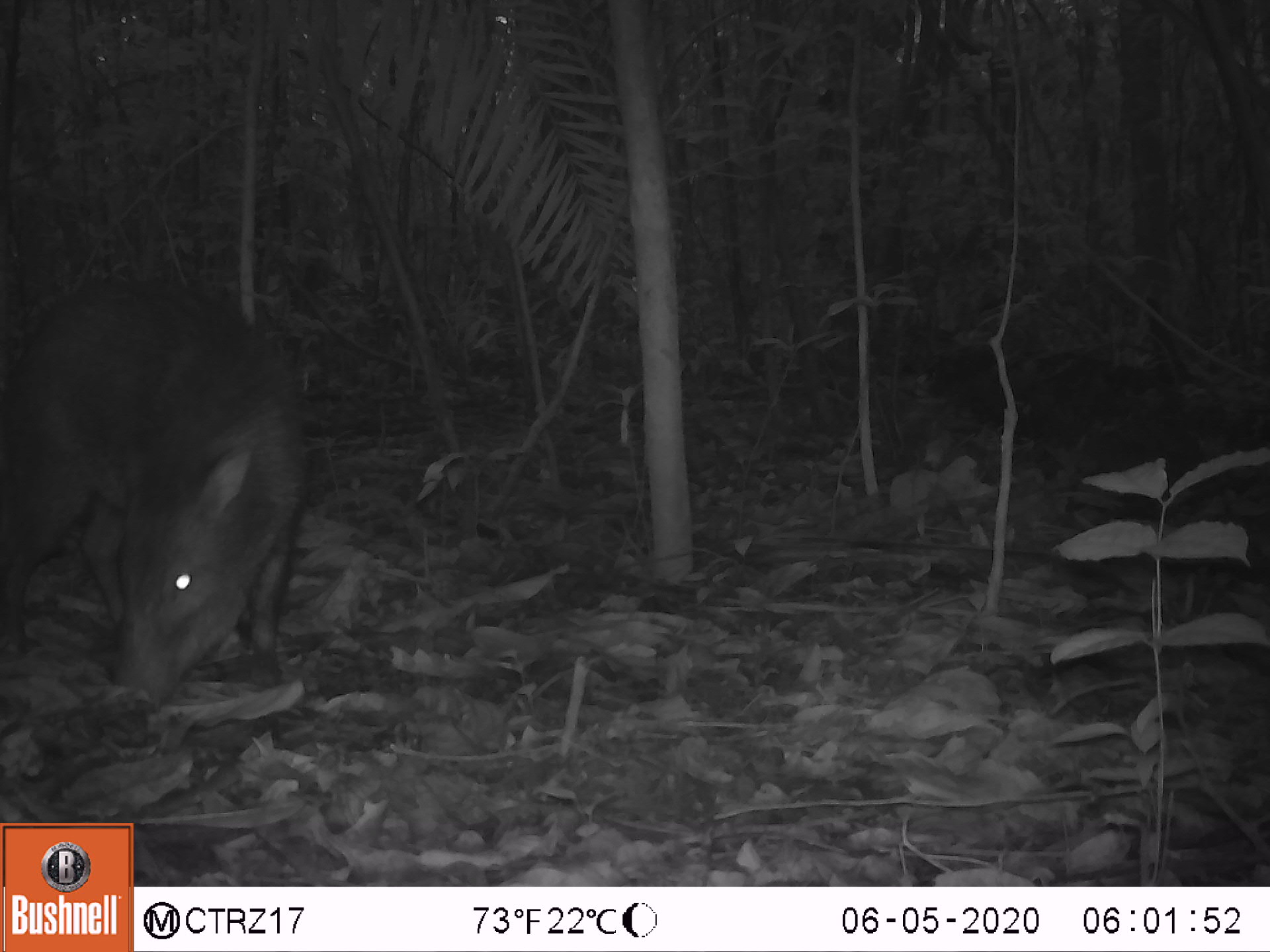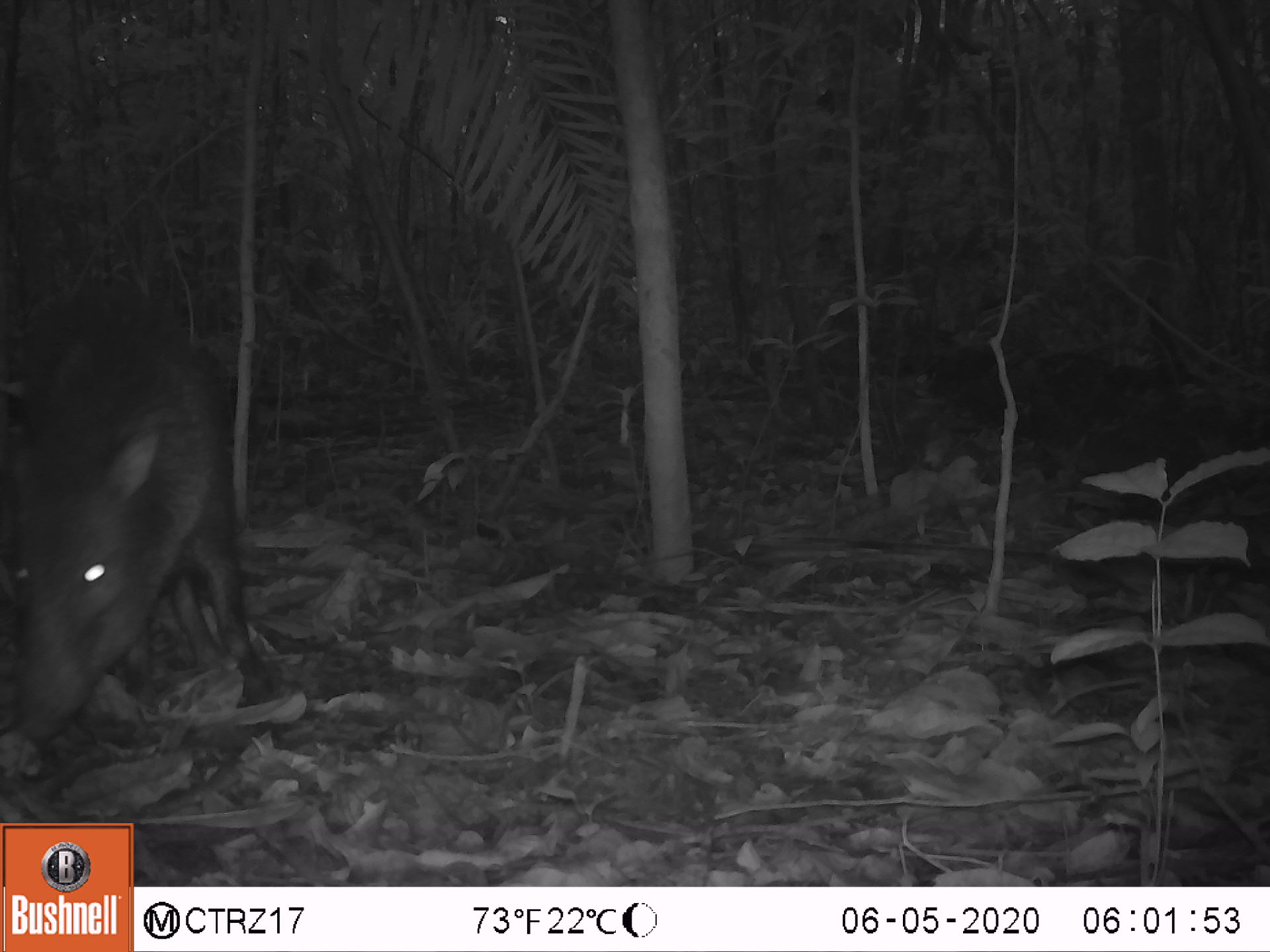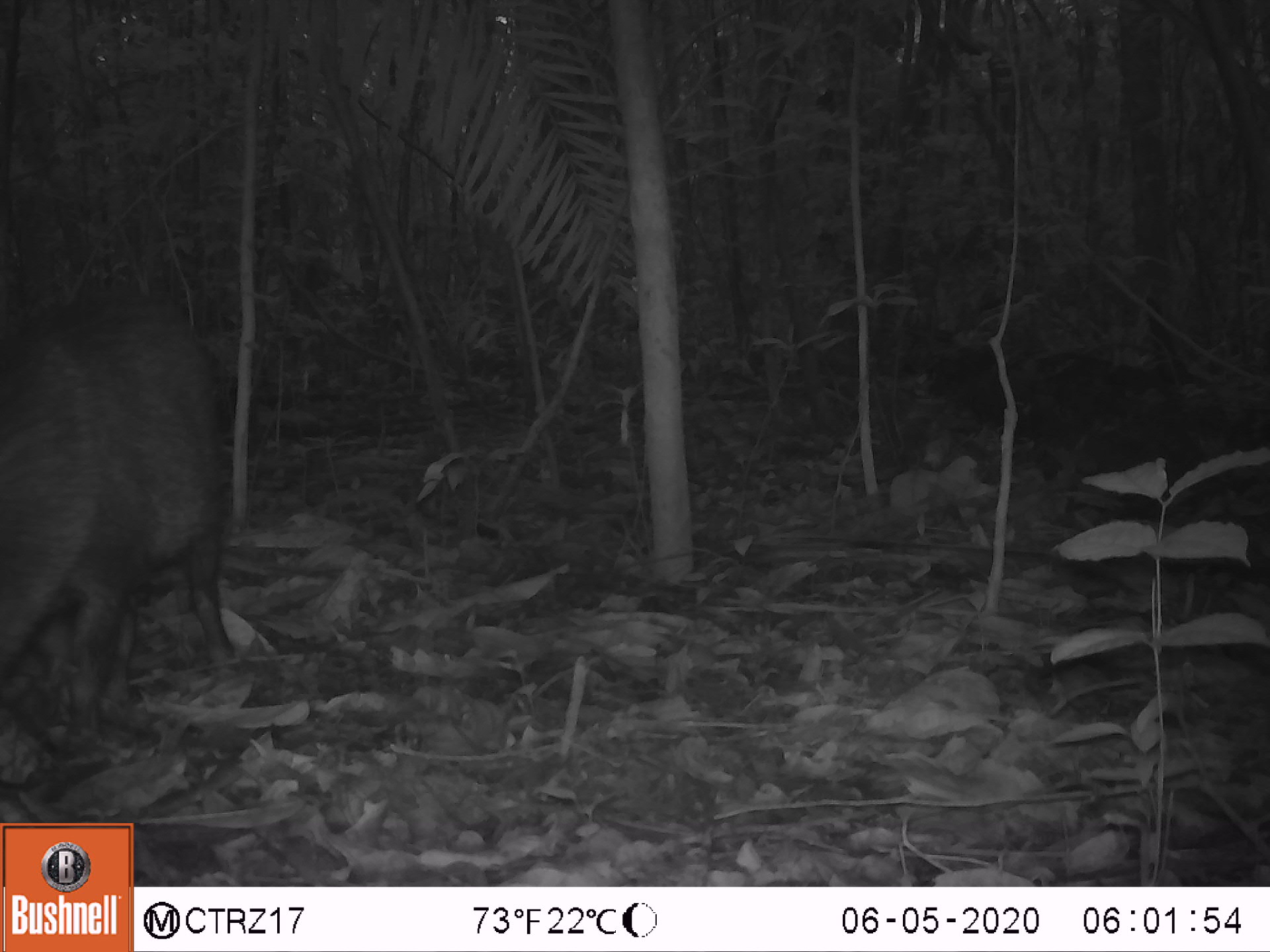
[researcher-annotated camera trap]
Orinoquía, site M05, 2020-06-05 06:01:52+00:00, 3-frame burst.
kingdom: Animalia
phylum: Chordata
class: Mammalia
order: Artiodactyla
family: Tayassuidae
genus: Pecari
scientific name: Pecari tajacu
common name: collared peccary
Collared peccary (Pecari tajacu).